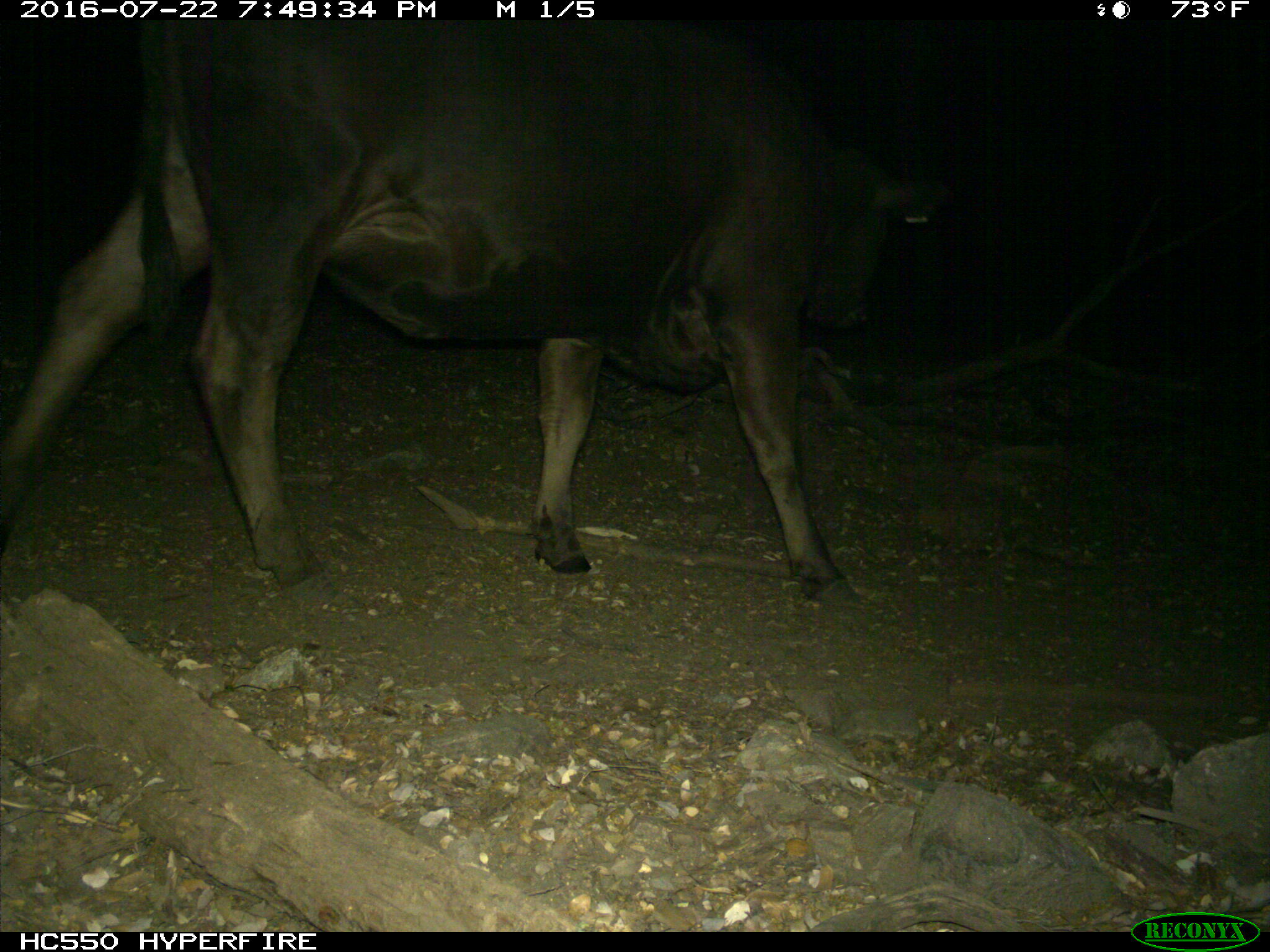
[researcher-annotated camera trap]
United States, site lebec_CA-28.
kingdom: Animalia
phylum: Chordata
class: Mammalia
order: Artiodactyla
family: Bovidae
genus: Bos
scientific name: Bos taurus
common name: domestic cow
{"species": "Bos taurus (domestic cow)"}